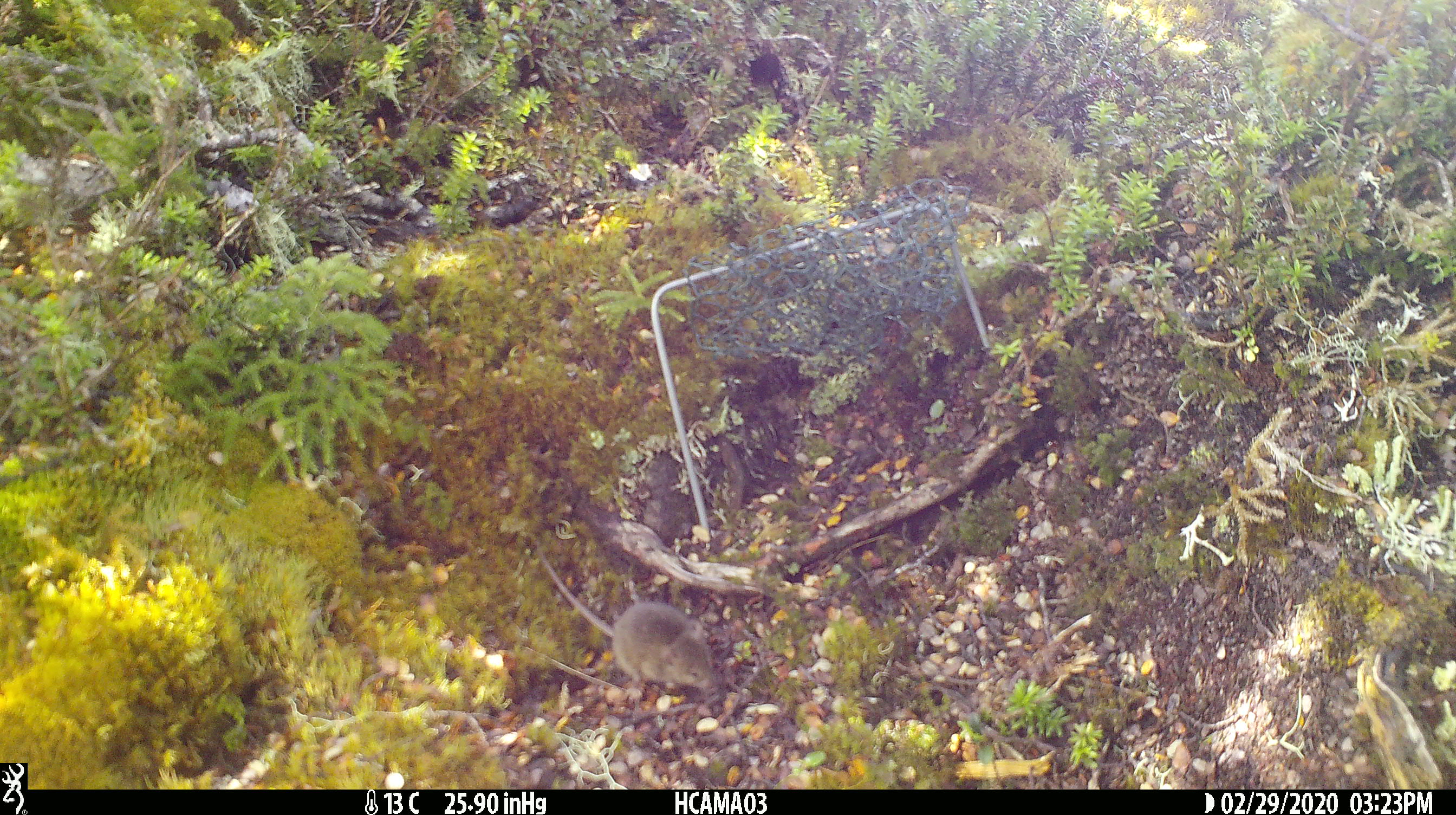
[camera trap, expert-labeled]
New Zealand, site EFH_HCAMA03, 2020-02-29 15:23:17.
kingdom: Animalia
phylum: Chordata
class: Mammalia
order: Rodentia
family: Muridae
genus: Mus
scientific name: Mus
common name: mouse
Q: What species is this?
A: Mouse (Mus).